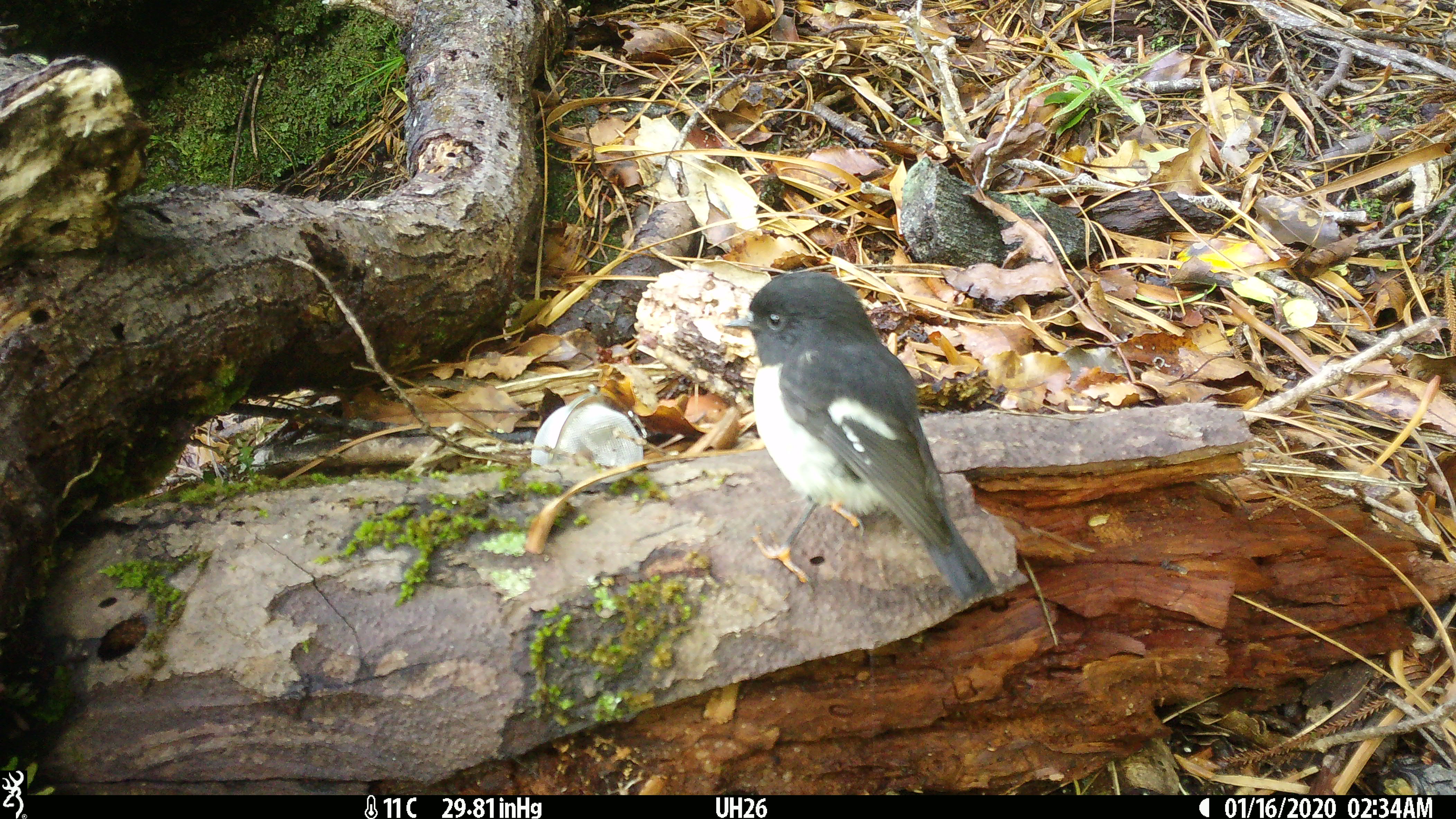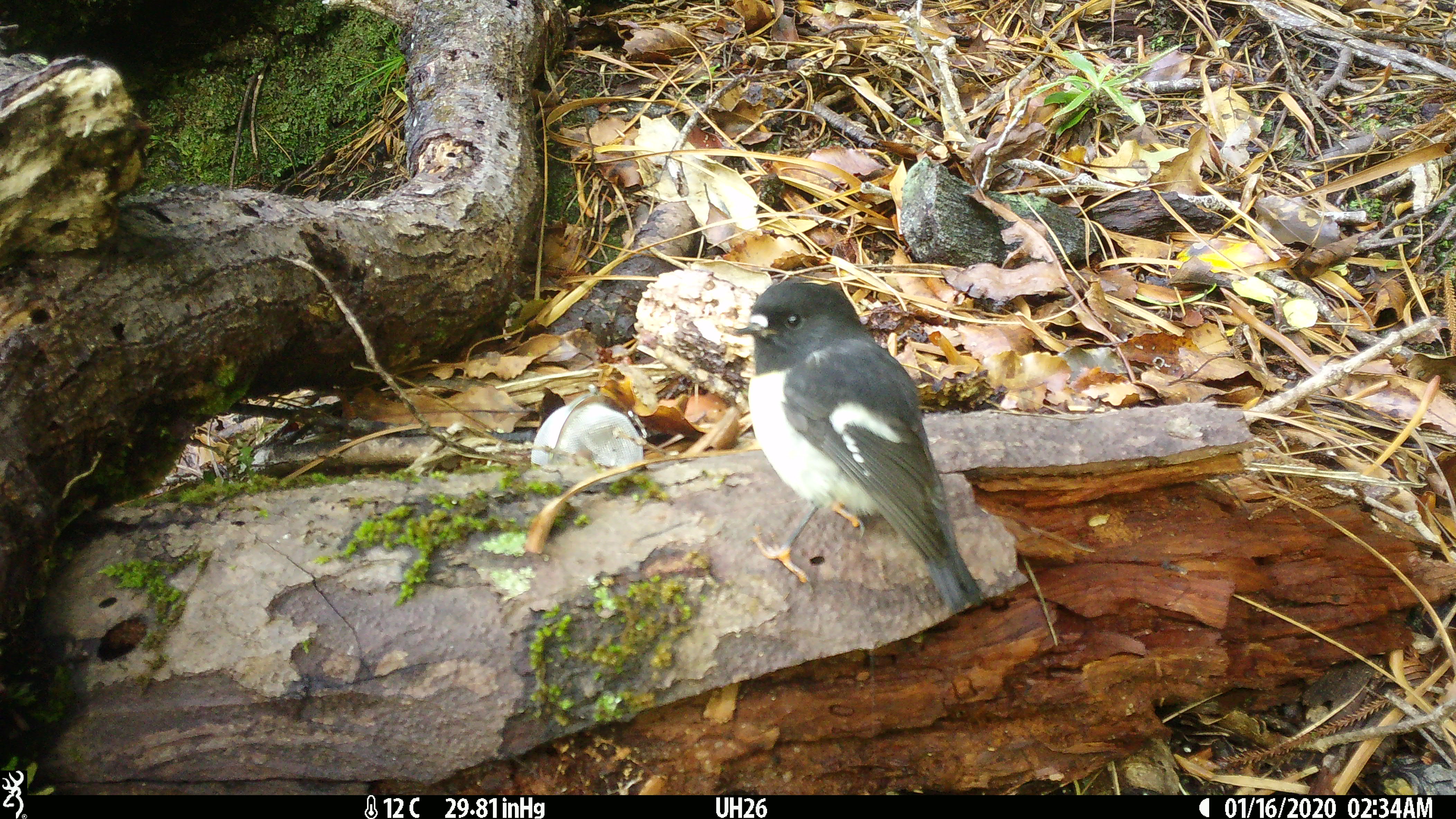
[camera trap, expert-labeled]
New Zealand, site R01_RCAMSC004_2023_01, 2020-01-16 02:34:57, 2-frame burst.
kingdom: Animalia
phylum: Chordata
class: Aves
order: Passeriformes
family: Petroicidae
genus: Petroica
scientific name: Petroica macrocephala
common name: tomtit